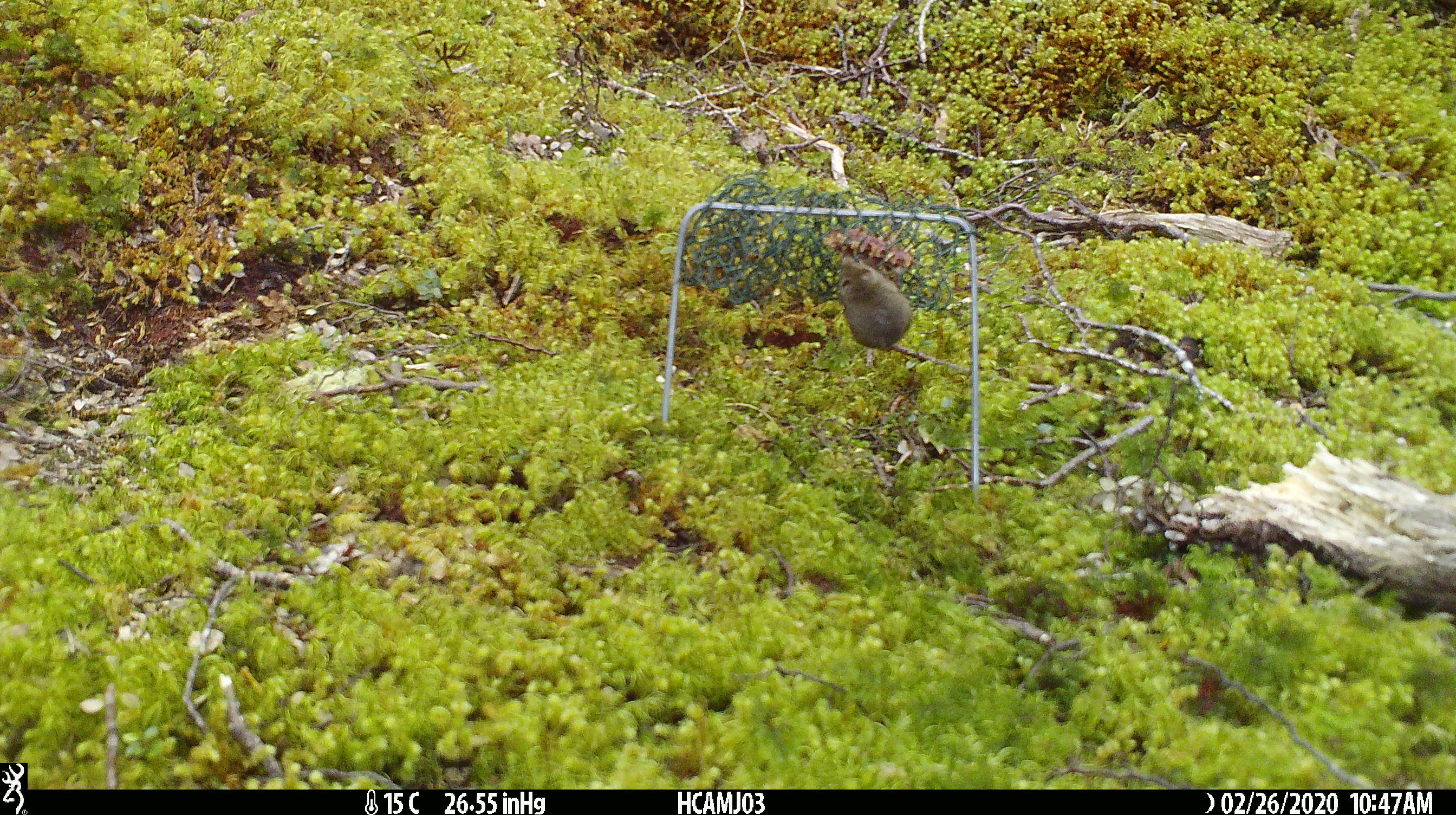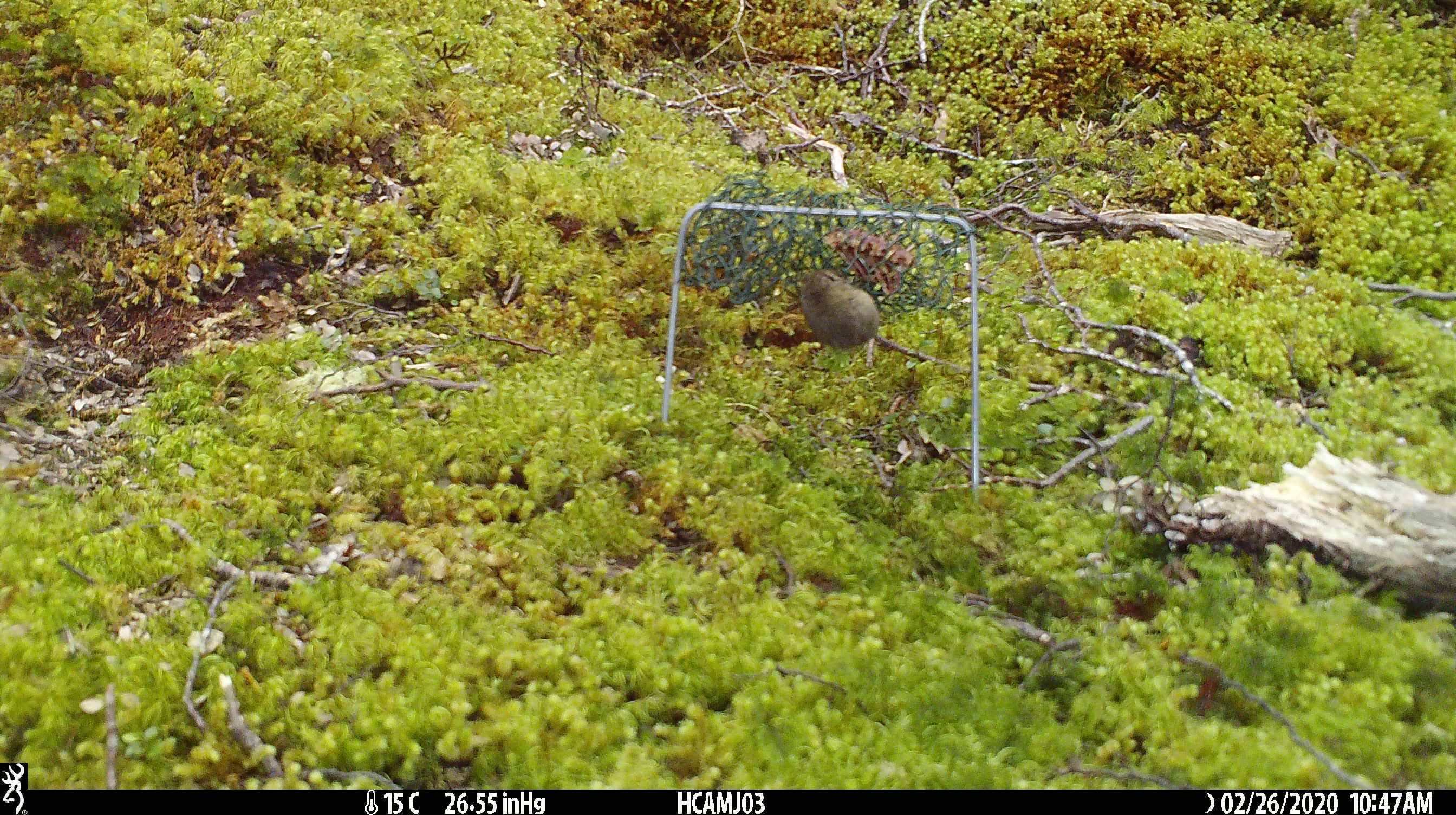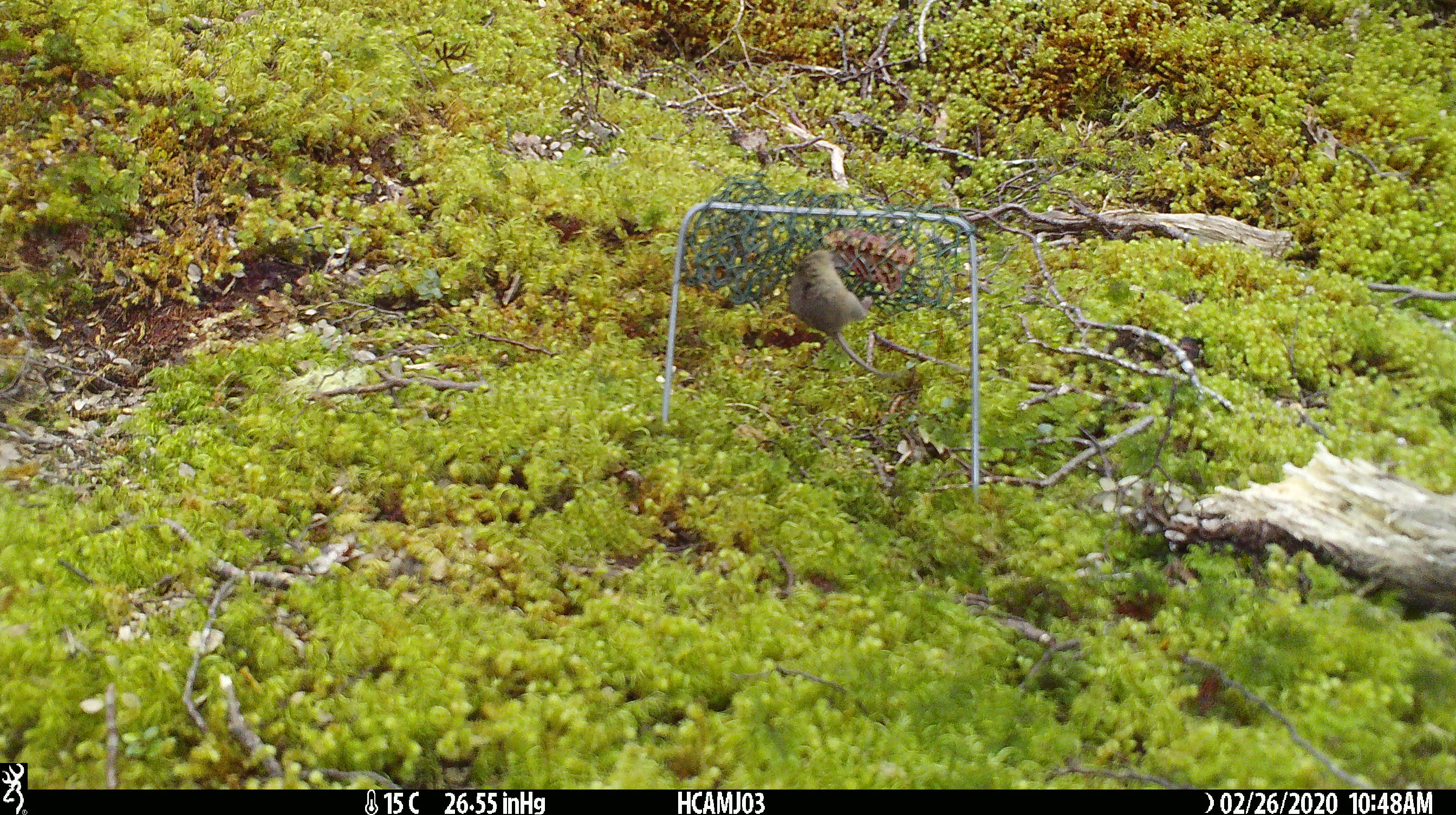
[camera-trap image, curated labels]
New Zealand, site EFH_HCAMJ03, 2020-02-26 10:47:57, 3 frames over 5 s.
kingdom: Animalia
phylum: Chordata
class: Mammalia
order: Rodentia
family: Muridae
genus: Mus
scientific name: Mus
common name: mouse